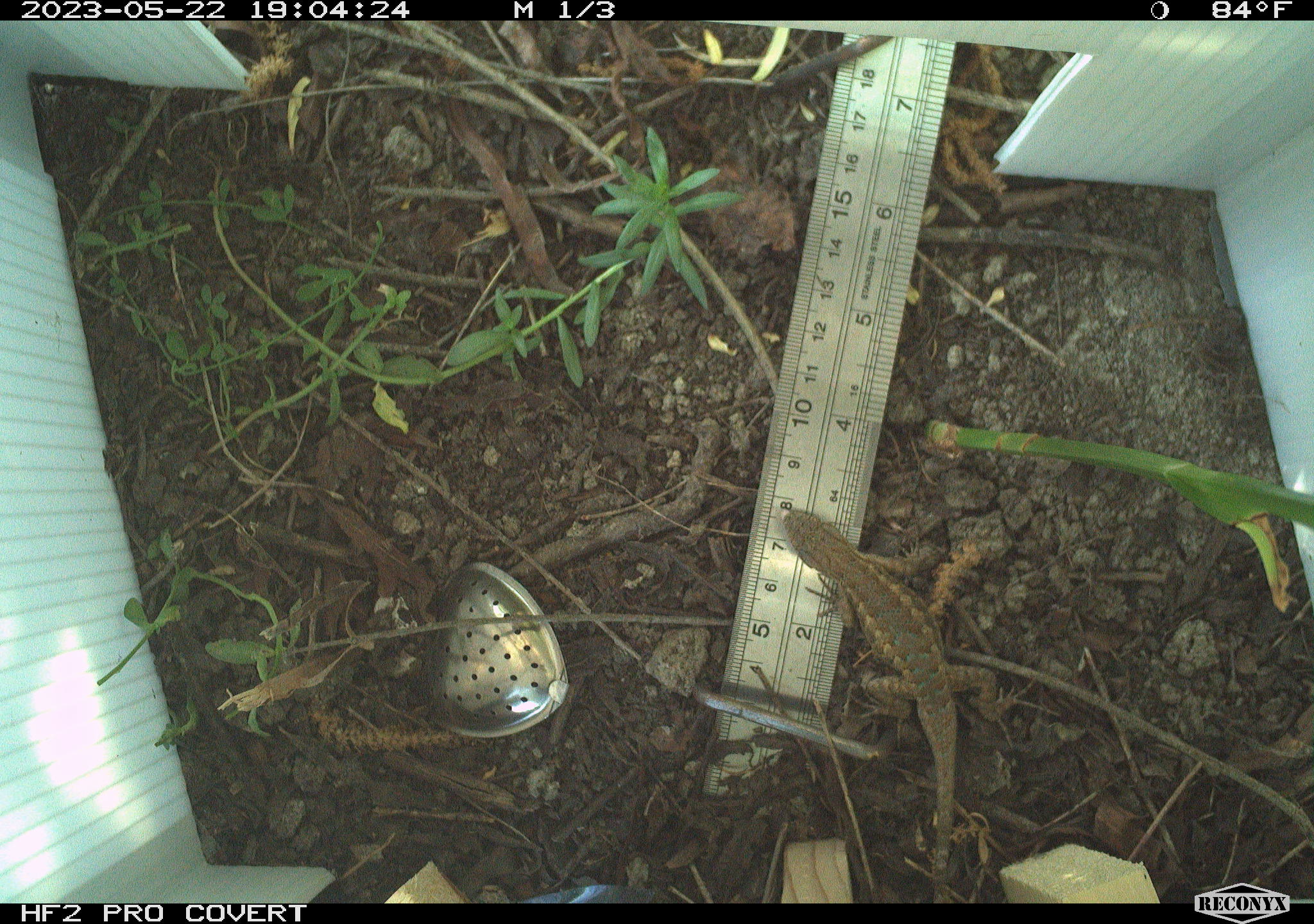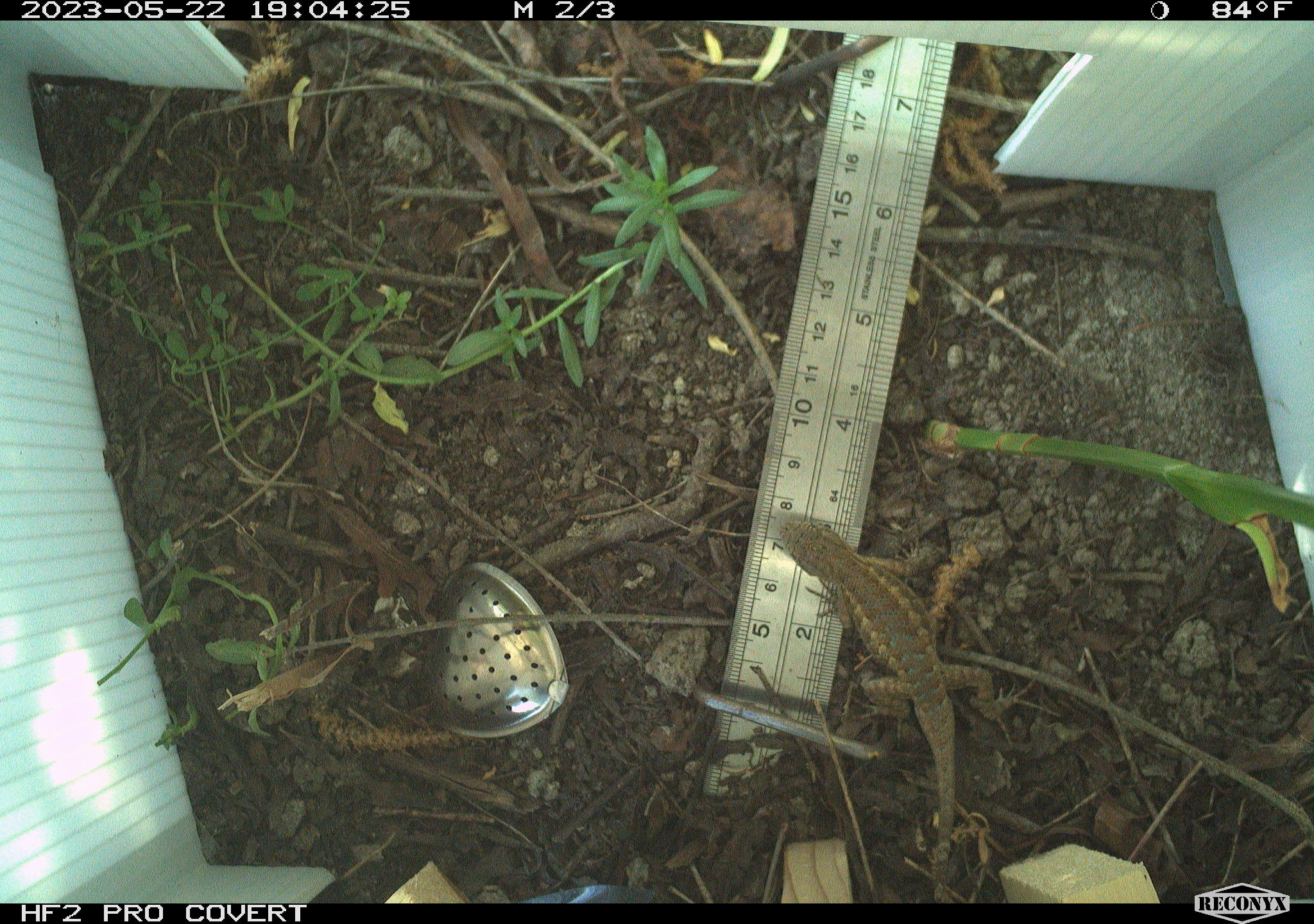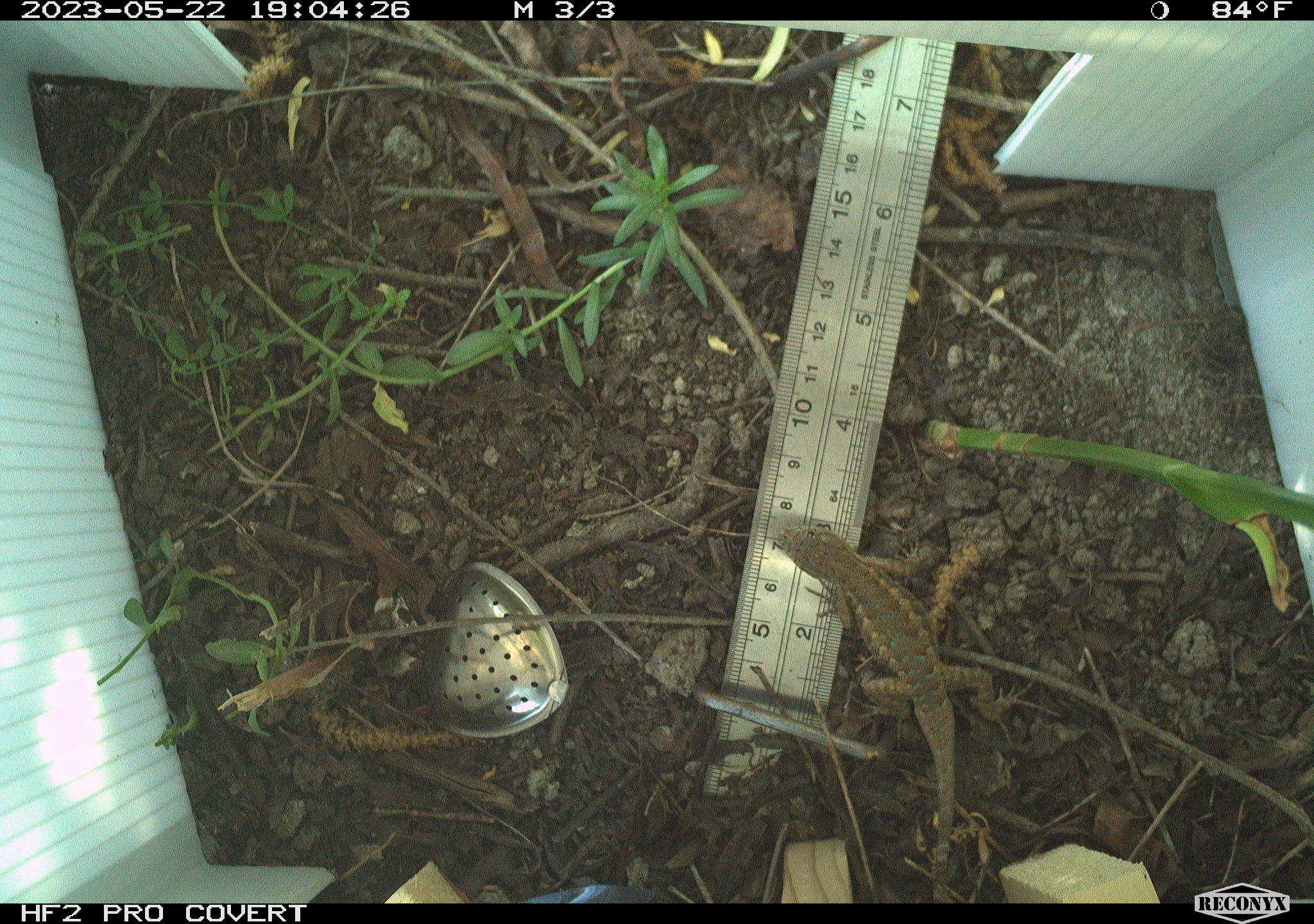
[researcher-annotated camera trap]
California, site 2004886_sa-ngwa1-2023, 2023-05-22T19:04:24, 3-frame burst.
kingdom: Animalia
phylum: Chordata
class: Reptilia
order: Squamata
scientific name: Squamata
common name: lizards and snakes